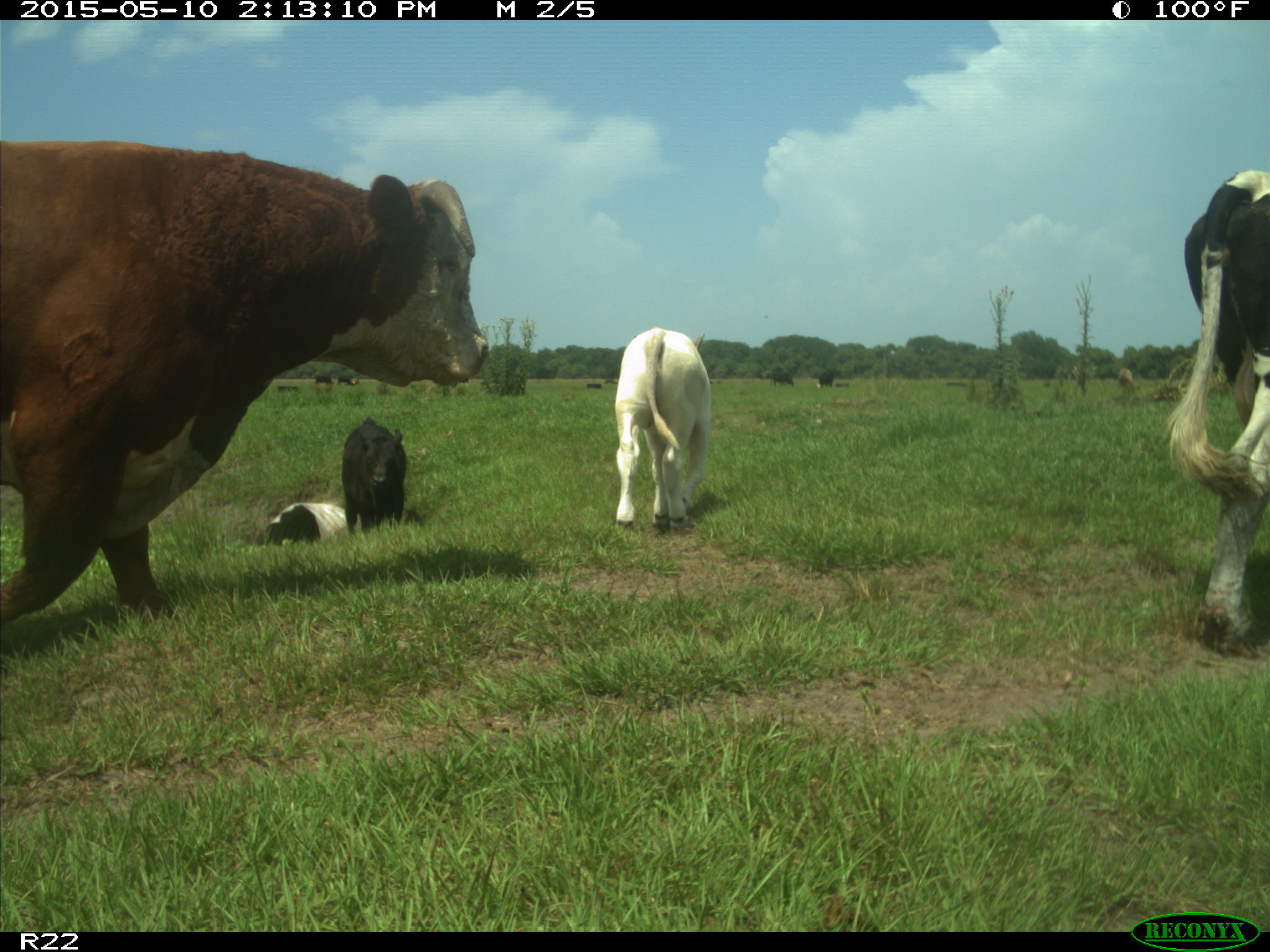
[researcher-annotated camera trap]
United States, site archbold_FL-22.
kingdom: Animalia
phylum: Chordata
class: Mammalia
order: Artiodactyla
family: Bovidae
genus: Bos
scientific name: Bos taurus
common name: domestic cow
Bos taurus (domestic cow).